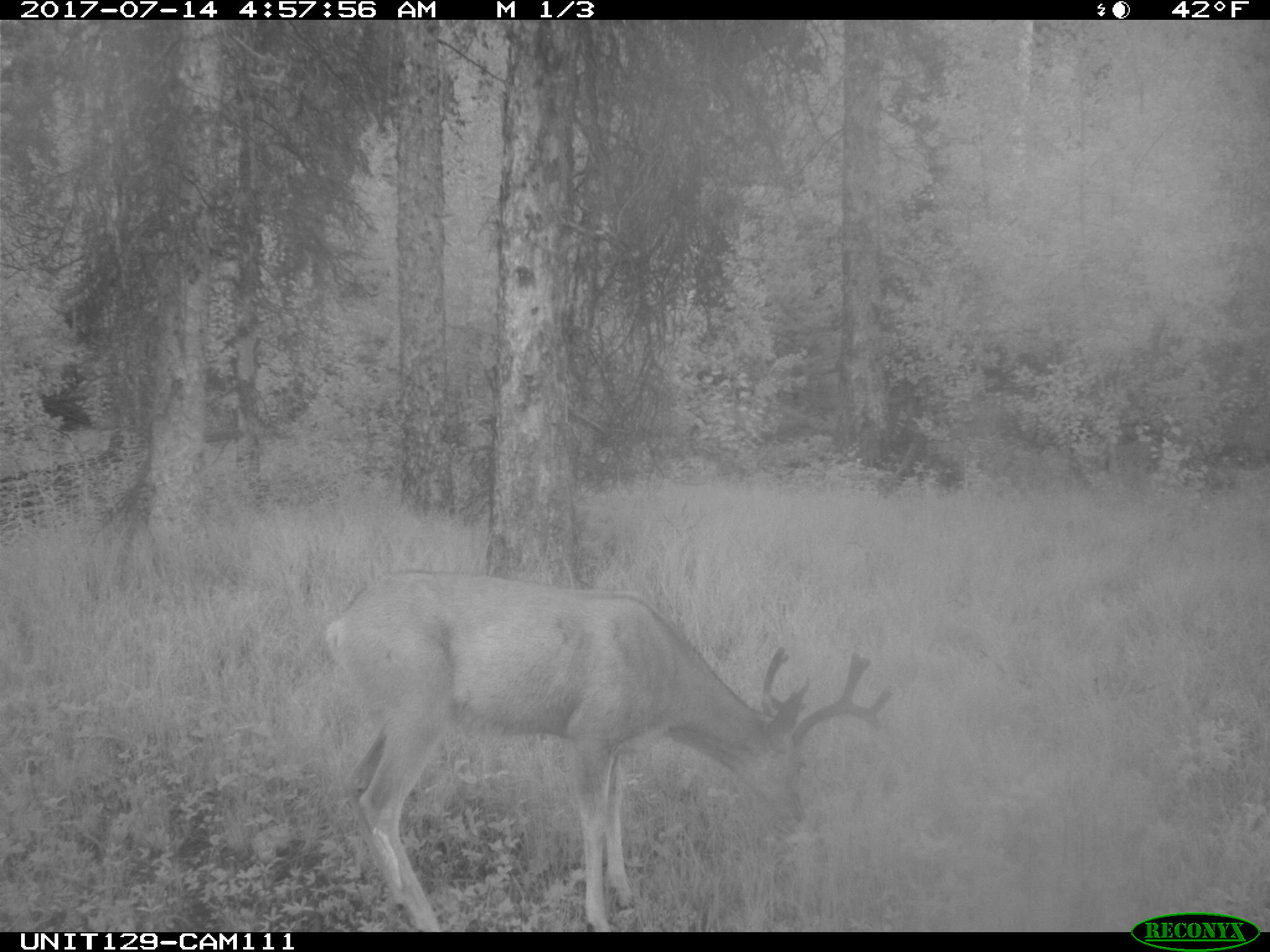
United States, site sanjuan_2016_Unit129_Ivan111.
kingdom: Animalia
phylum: Chordata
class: Mammalia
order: Artiodactyla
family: Cervidae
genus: Odocoileus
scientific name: Odocoileus hemionus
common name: mule deer